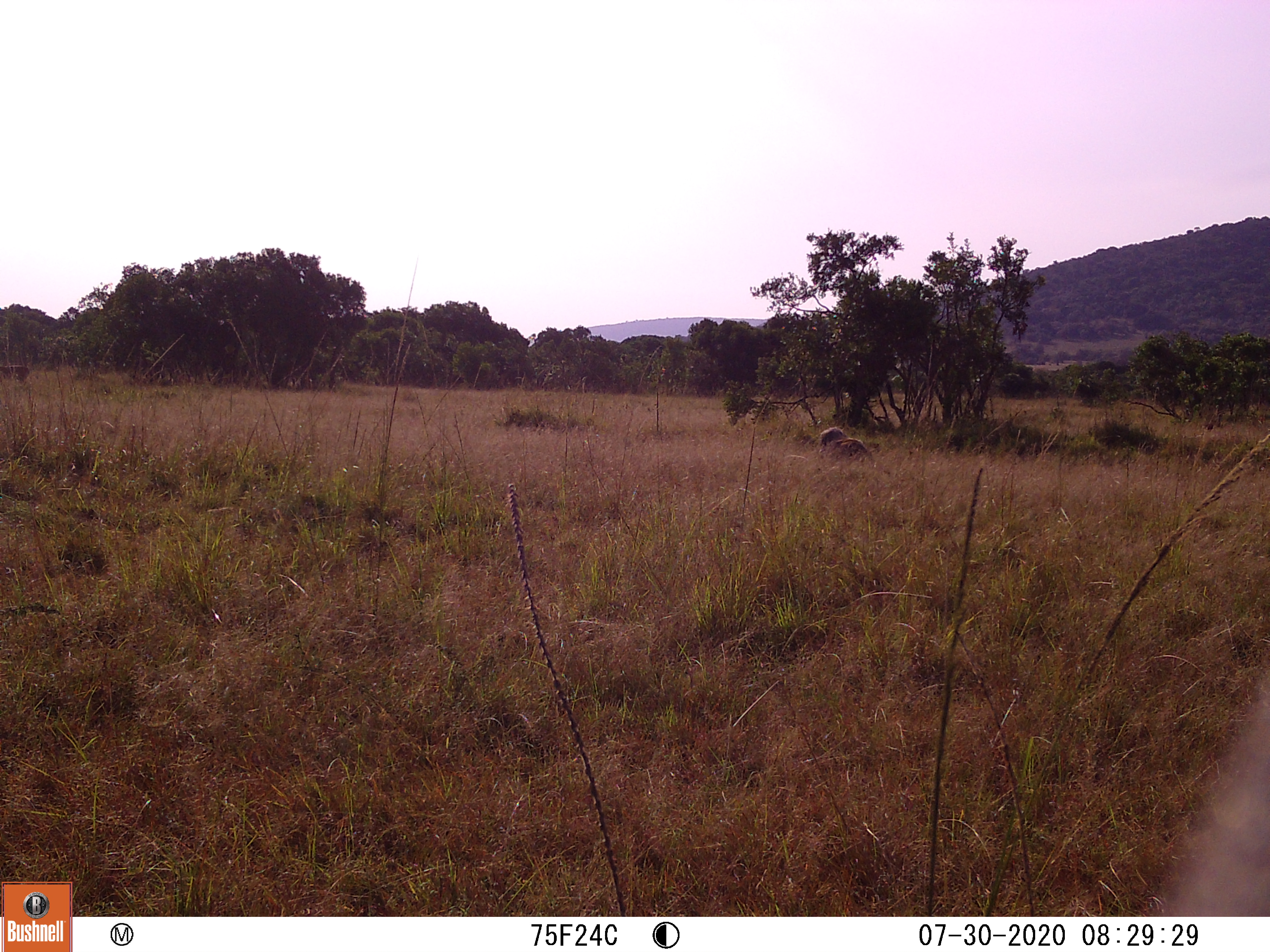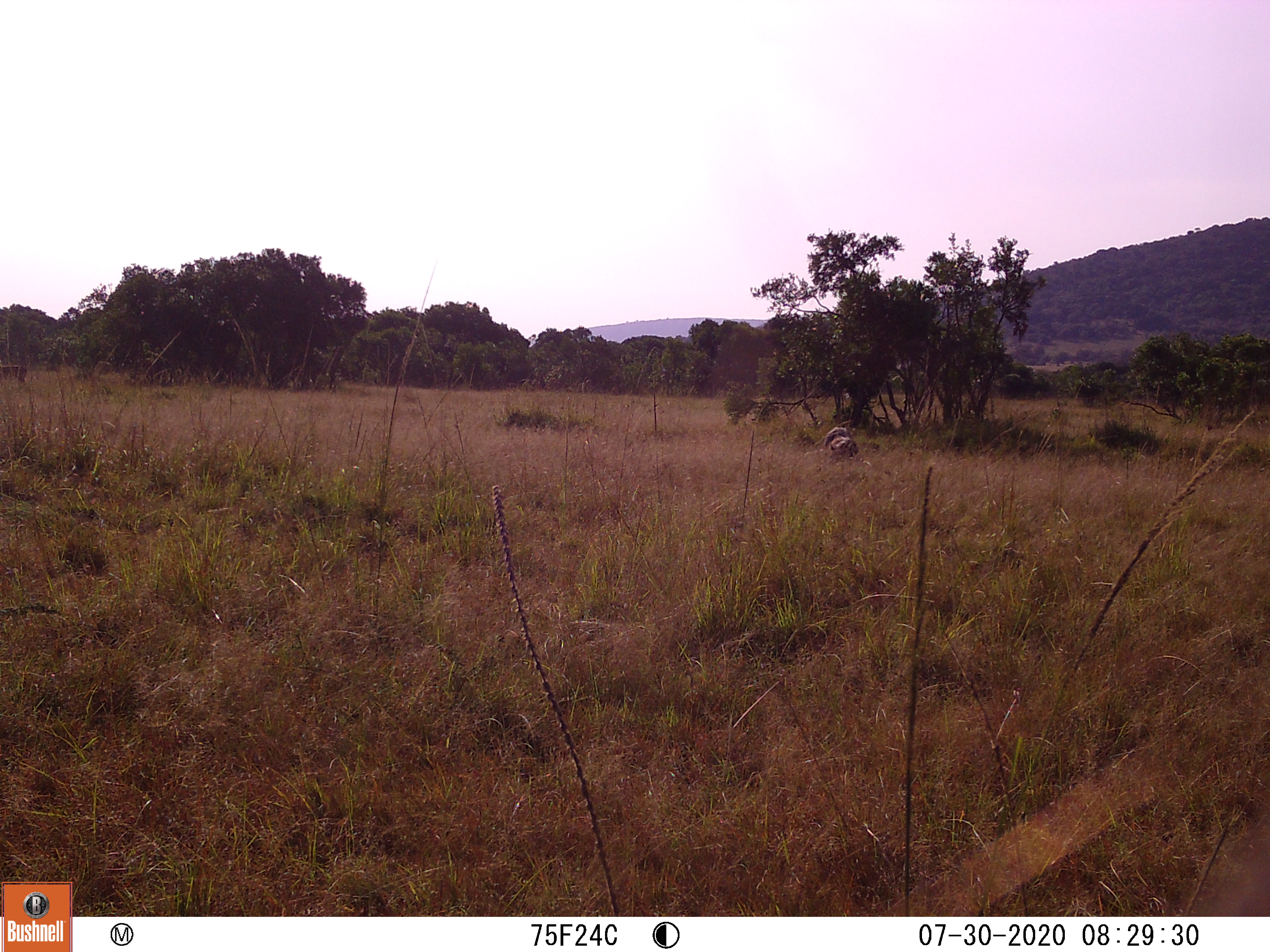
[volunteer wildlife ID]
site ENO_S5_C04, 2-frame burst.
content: unidentified animal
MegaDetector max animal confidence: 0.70